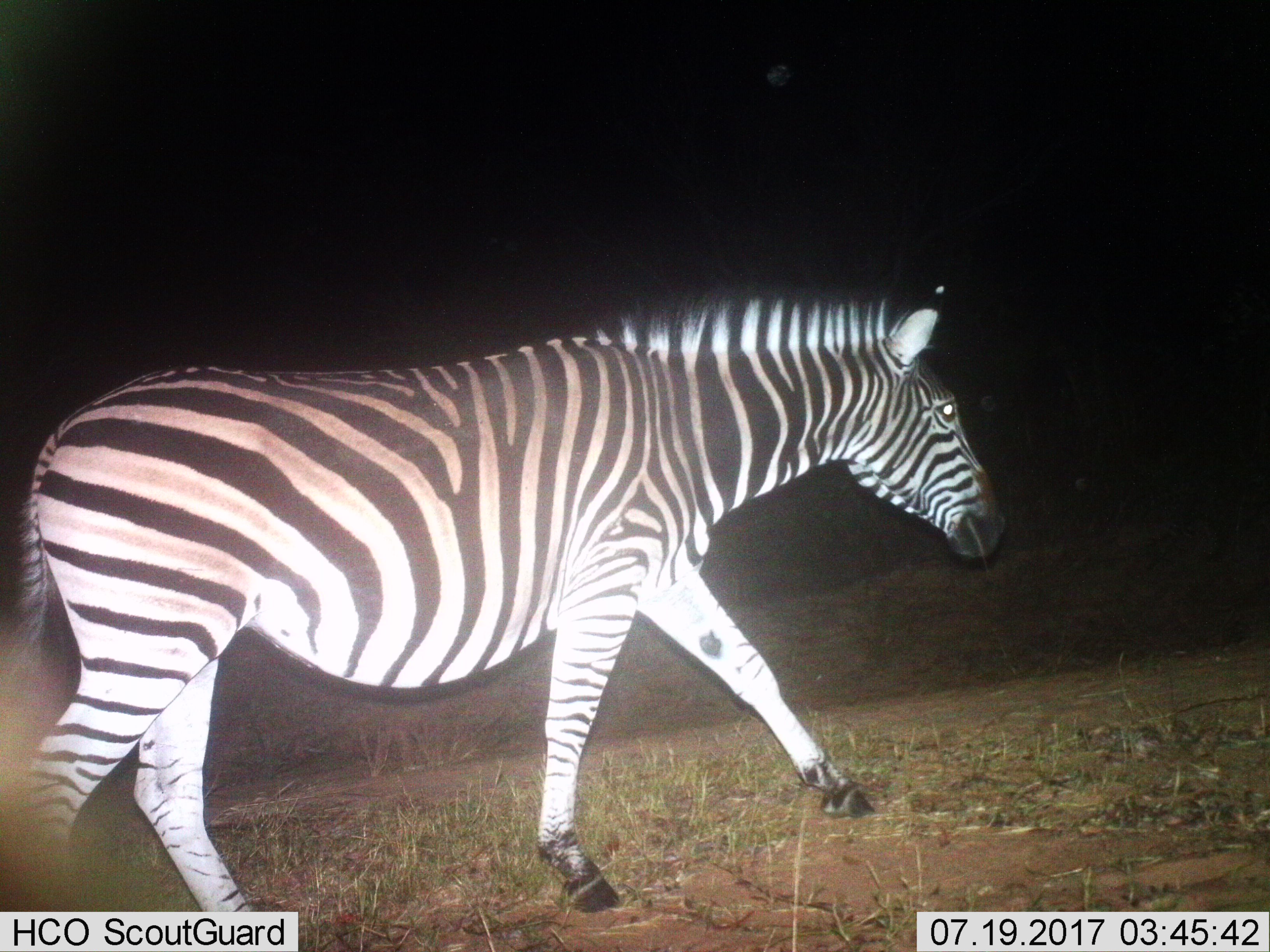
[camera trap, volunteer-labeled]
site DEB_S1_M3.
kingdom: Animalia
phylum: Chordata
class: Mammalia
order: Perissodactyla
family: Equidae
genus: Equus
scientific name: Equus quagga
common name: plains zebra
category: zebraplains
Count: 1.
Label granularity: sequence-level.